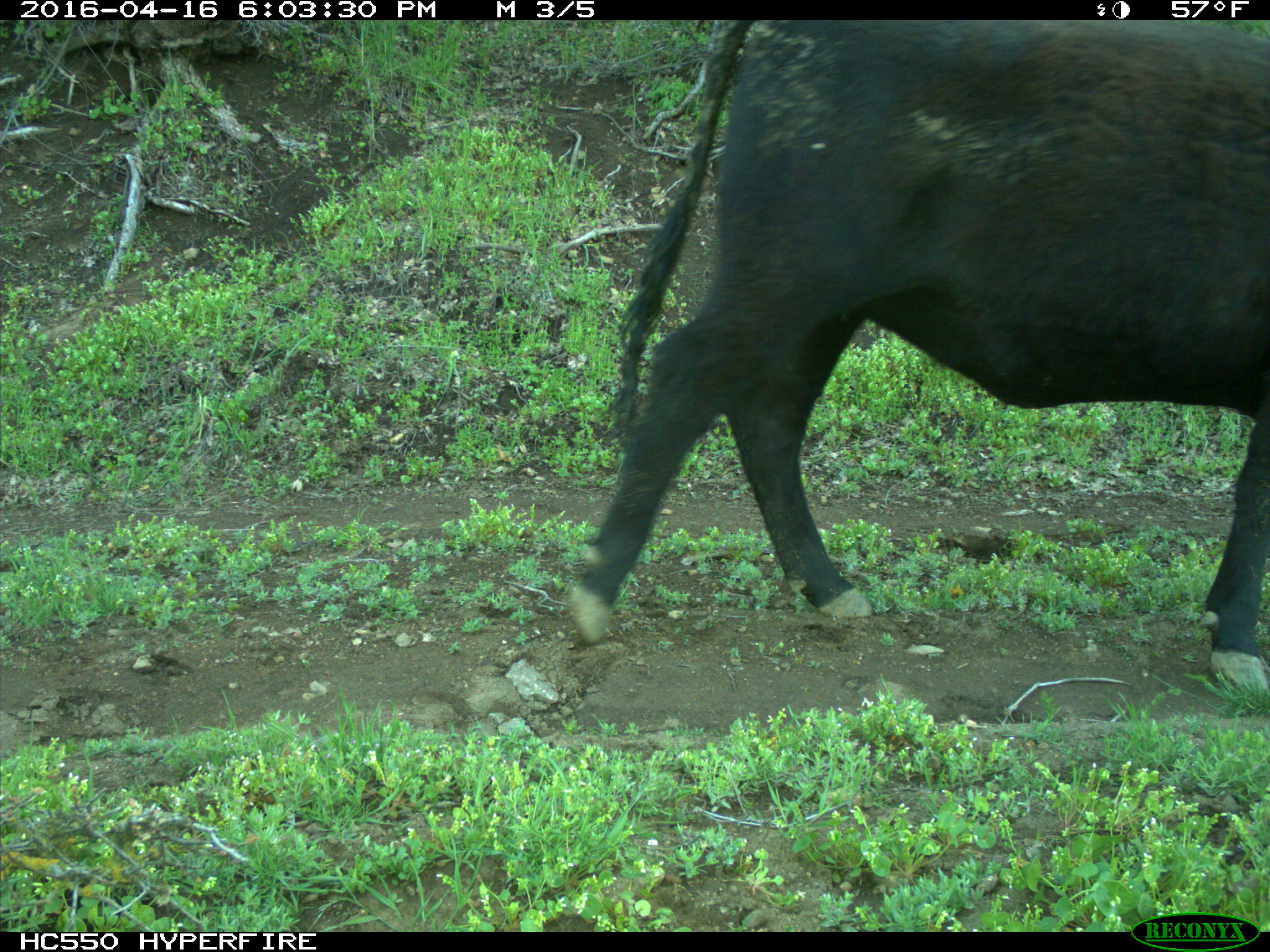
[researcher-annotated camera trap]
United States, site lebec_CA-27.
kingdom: Animalia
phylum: Chordata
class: Mammalia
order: Artiodactyla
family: Bovidae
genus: Bos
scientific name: Bos taurus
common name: domestic cow